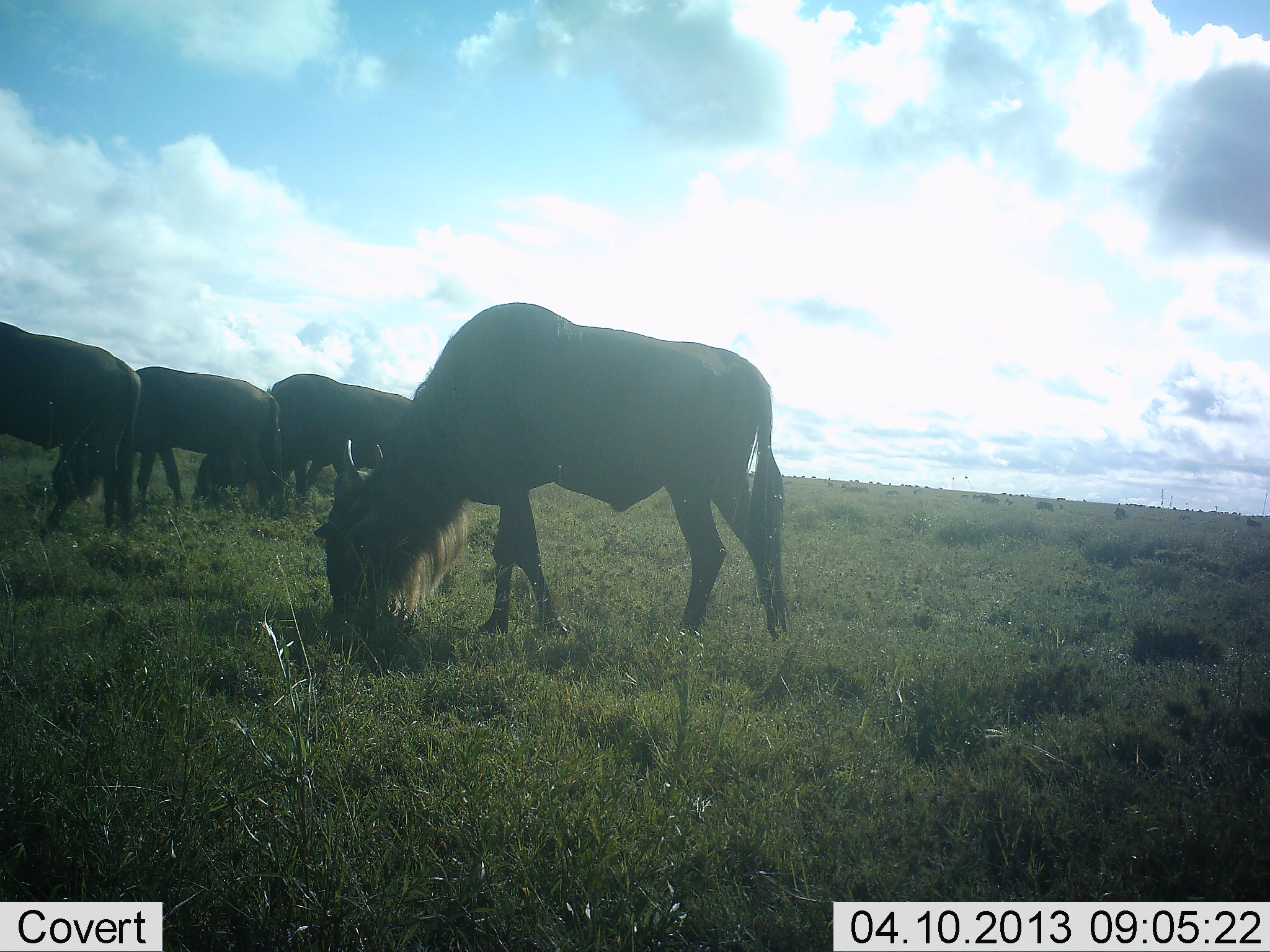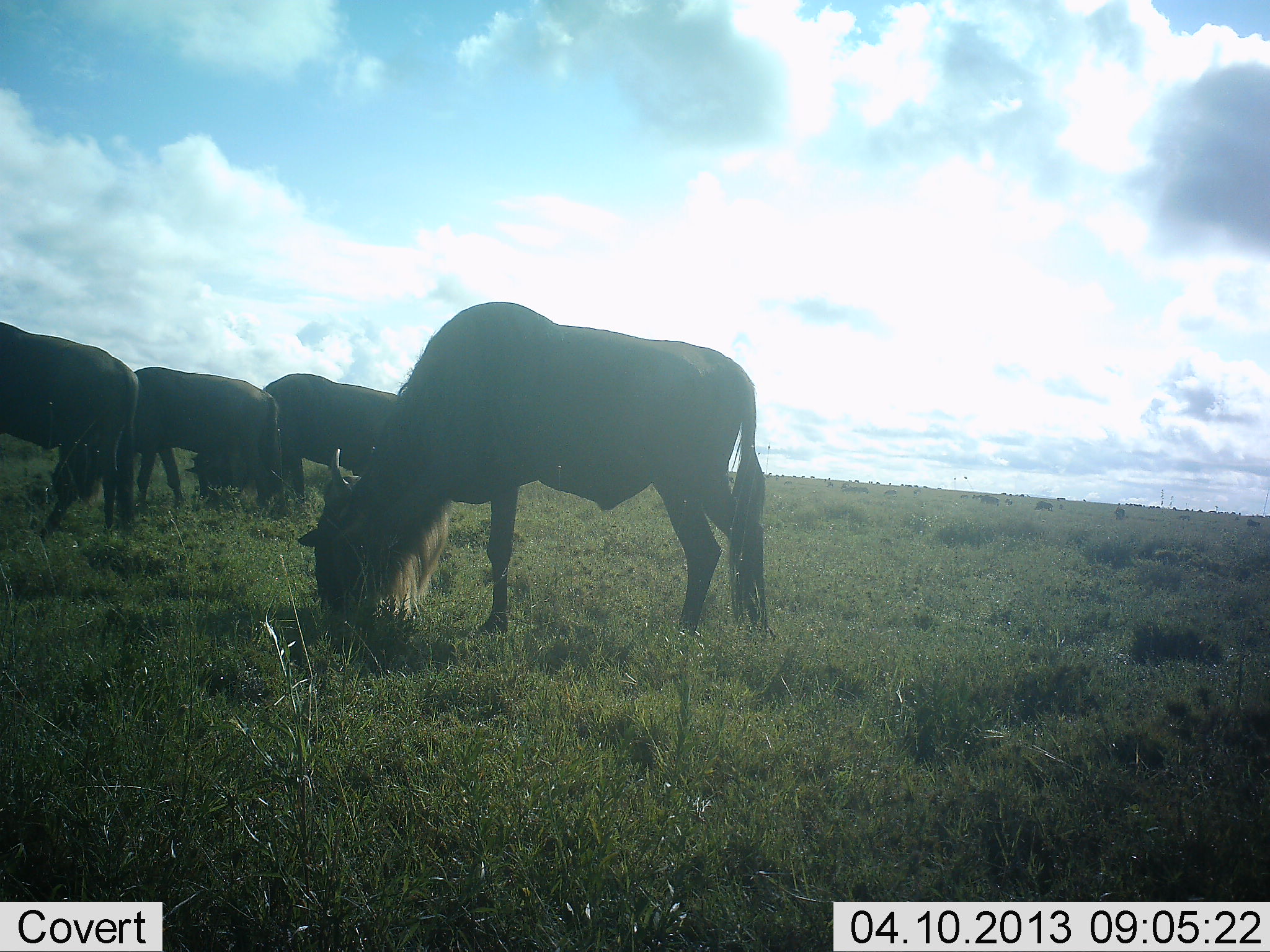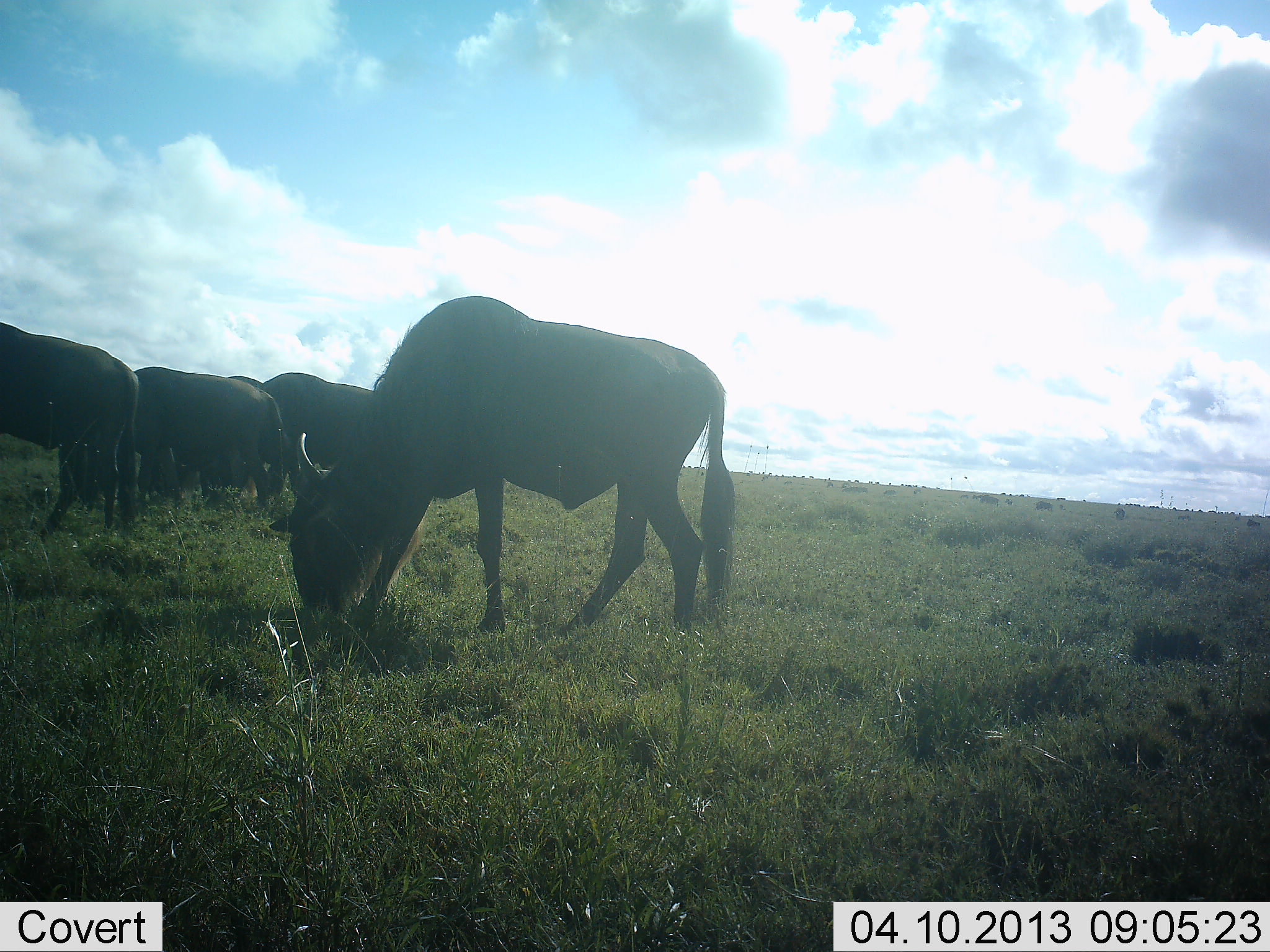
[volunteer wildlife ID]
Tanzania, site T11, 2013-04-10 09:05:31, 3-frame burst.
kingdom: Animalia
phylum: Chordata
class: Mammalia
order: Artiodactyla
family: Bovidae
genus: Connochaetes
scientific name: Connochaetes taurinus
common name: blue wildebeest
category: wildebeest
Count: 4.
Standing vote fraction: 19%.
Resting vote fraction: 0%.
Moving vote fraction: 11%.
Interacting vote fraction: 3%.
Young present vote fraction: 0%.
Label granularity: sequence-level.